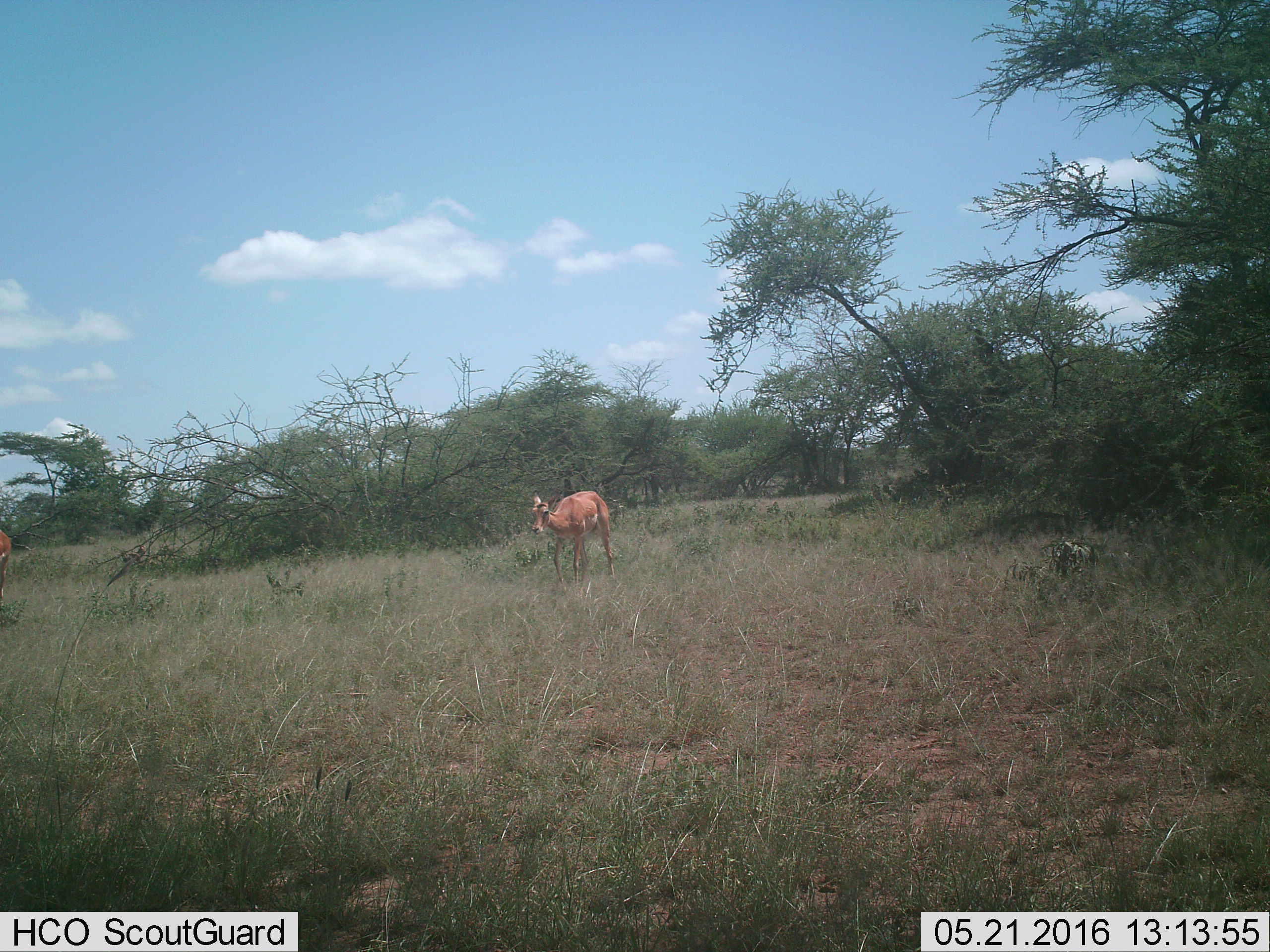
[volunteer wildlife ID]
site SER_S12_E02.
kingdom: Animalia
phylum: Chordata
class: Mammalia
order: Artiodactyla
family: Bovidae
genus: Aepyceros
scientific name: Aepyceros melampus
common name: impala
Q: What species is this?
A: Impala (Aepyceros melampus).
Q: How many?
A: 1.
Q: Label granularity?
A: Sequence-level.